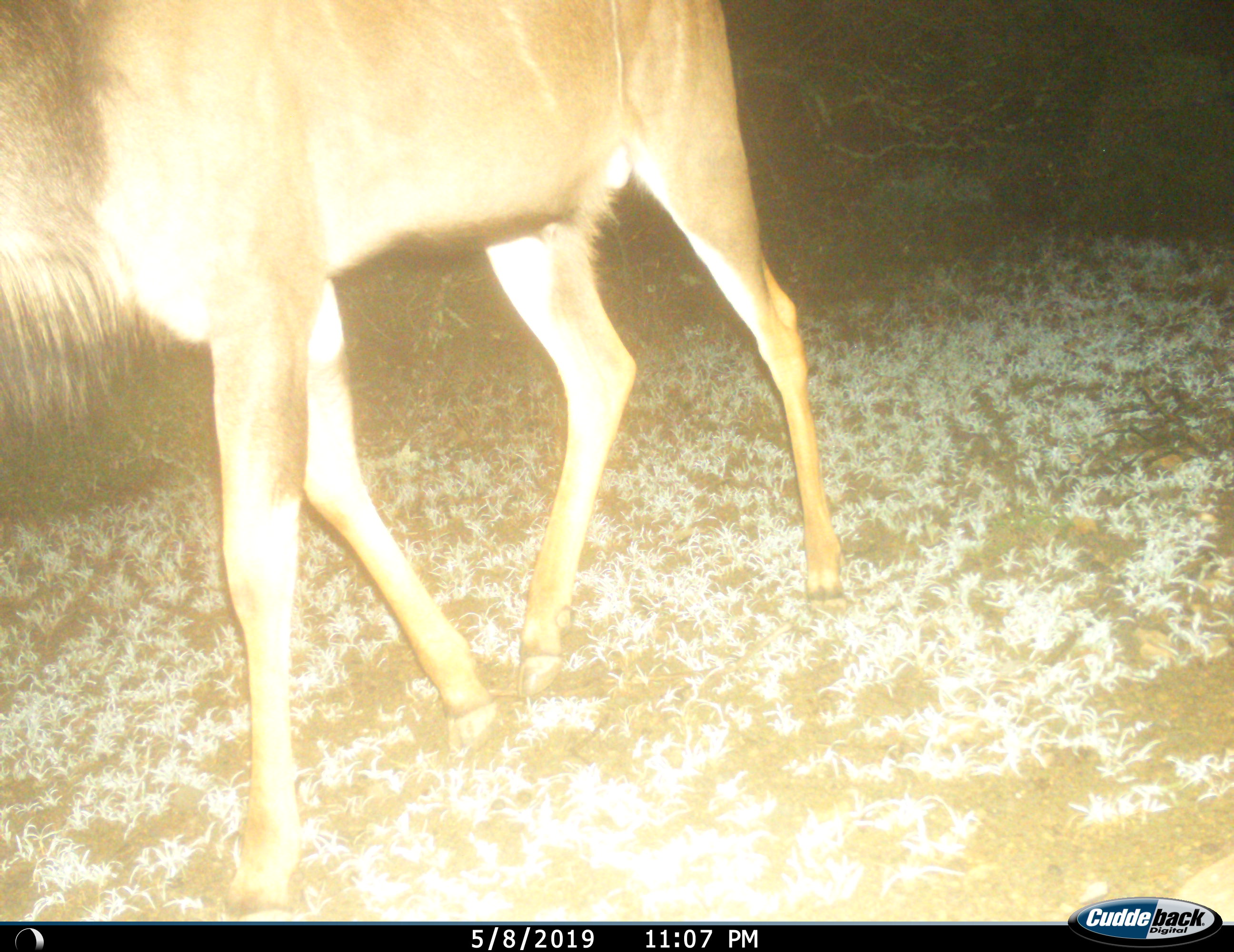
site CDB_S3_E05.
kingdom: Animalia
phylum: Chordata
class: Mammalia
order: Artiodactyla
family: Bovidae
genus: Tragelaphus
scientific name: Tragelaphus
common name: kudu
Kudu (Tragelaphus), count 1. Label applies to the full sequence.